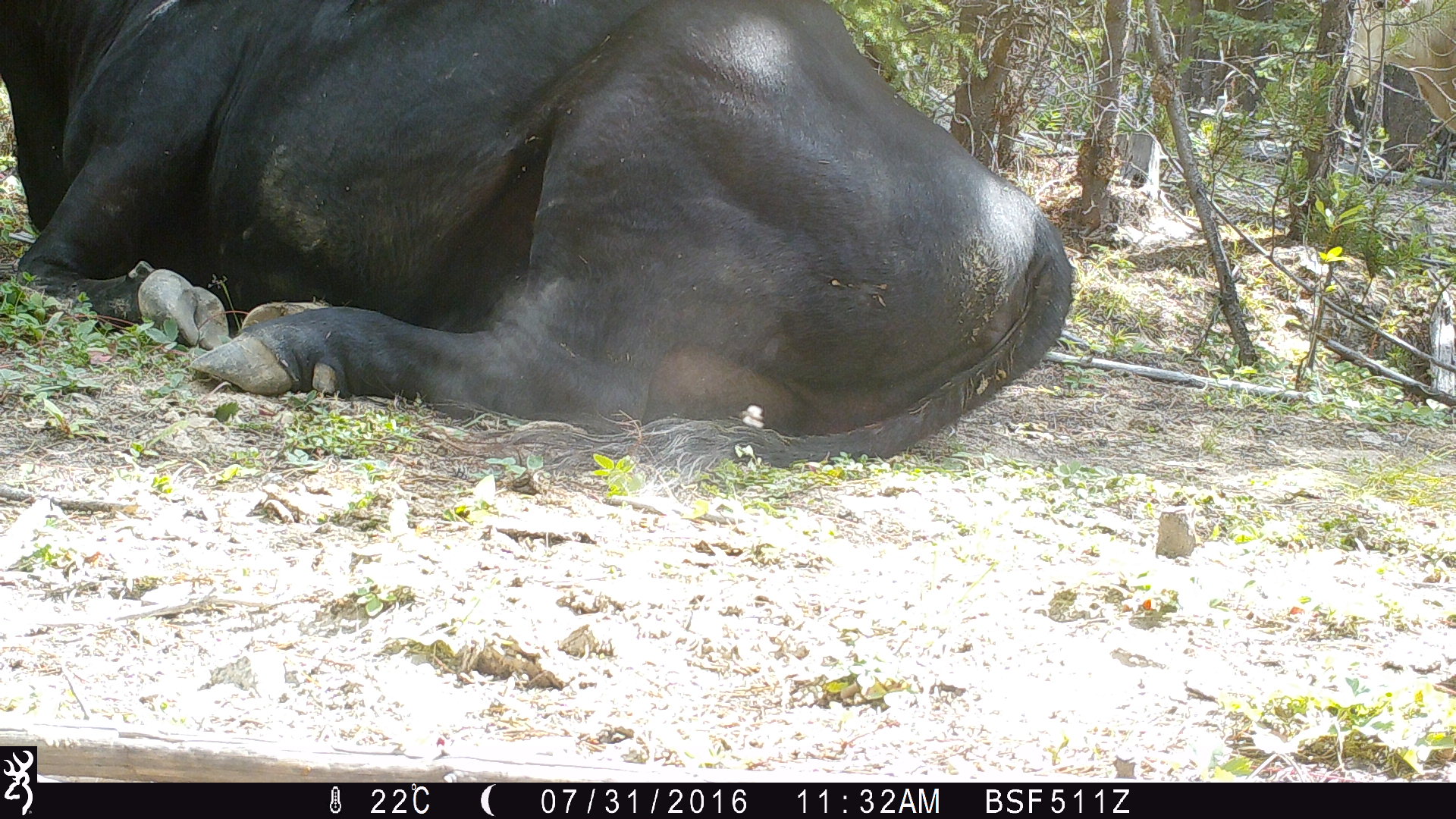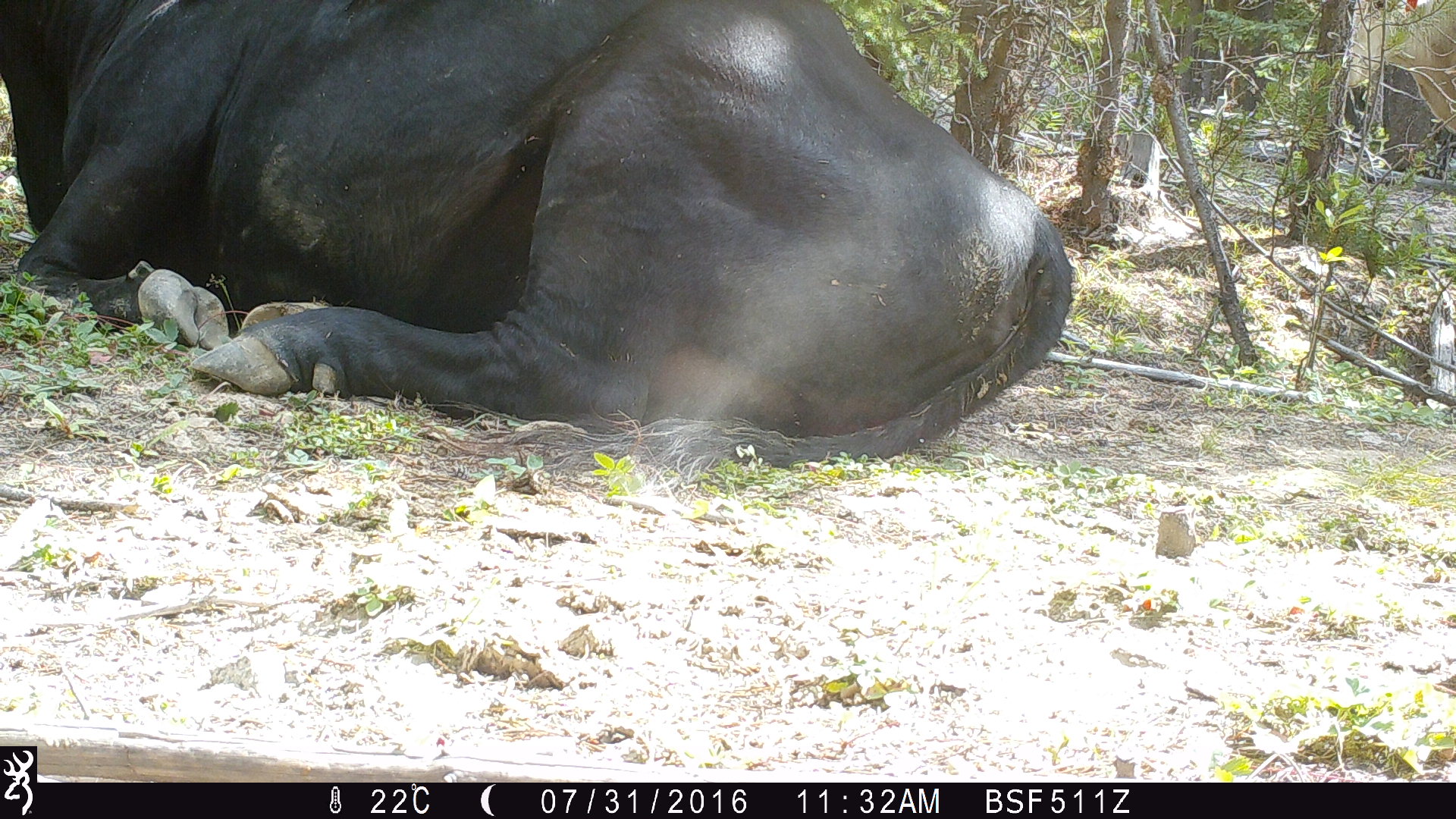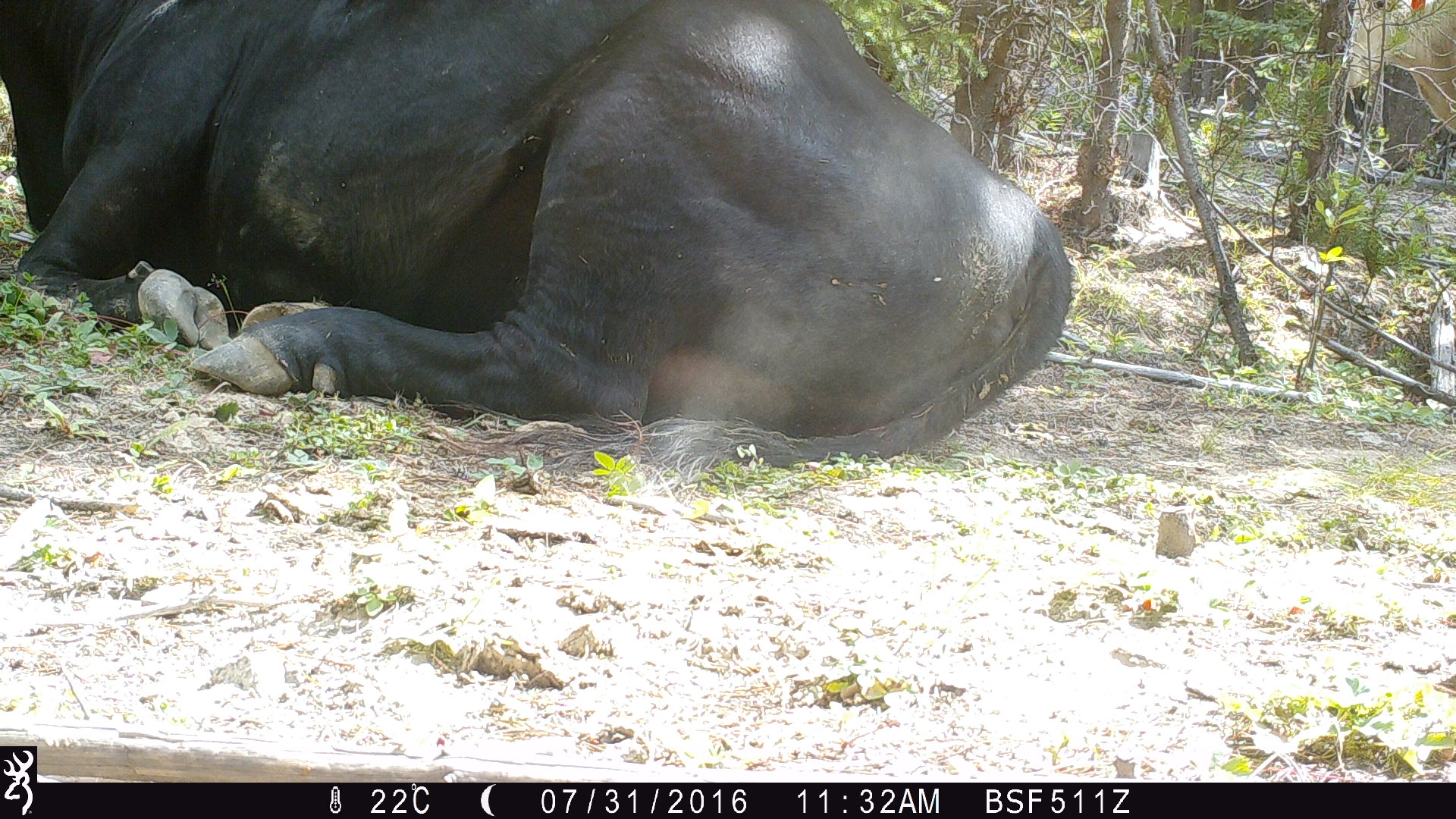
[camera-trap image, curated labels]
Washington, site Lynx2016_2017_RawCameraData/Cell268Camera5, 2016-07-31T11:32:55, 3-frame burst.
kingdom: Animalia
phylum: Chordata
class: Mammalia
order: Artiodactyla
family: Bovidae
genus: Bos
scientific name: Bos taurus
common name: domestic cattle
Domestic cattle (Bos taurus). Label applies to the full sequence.